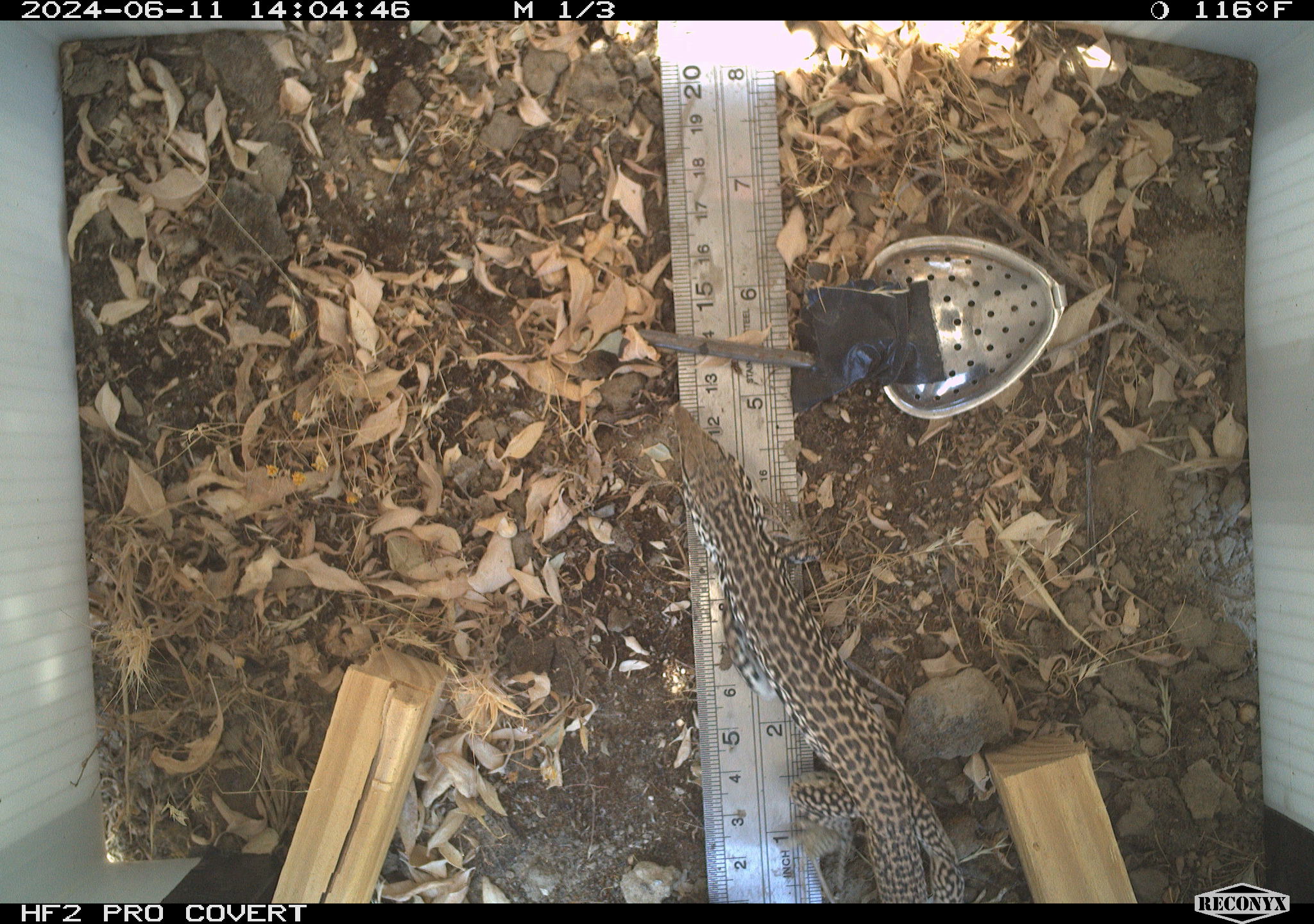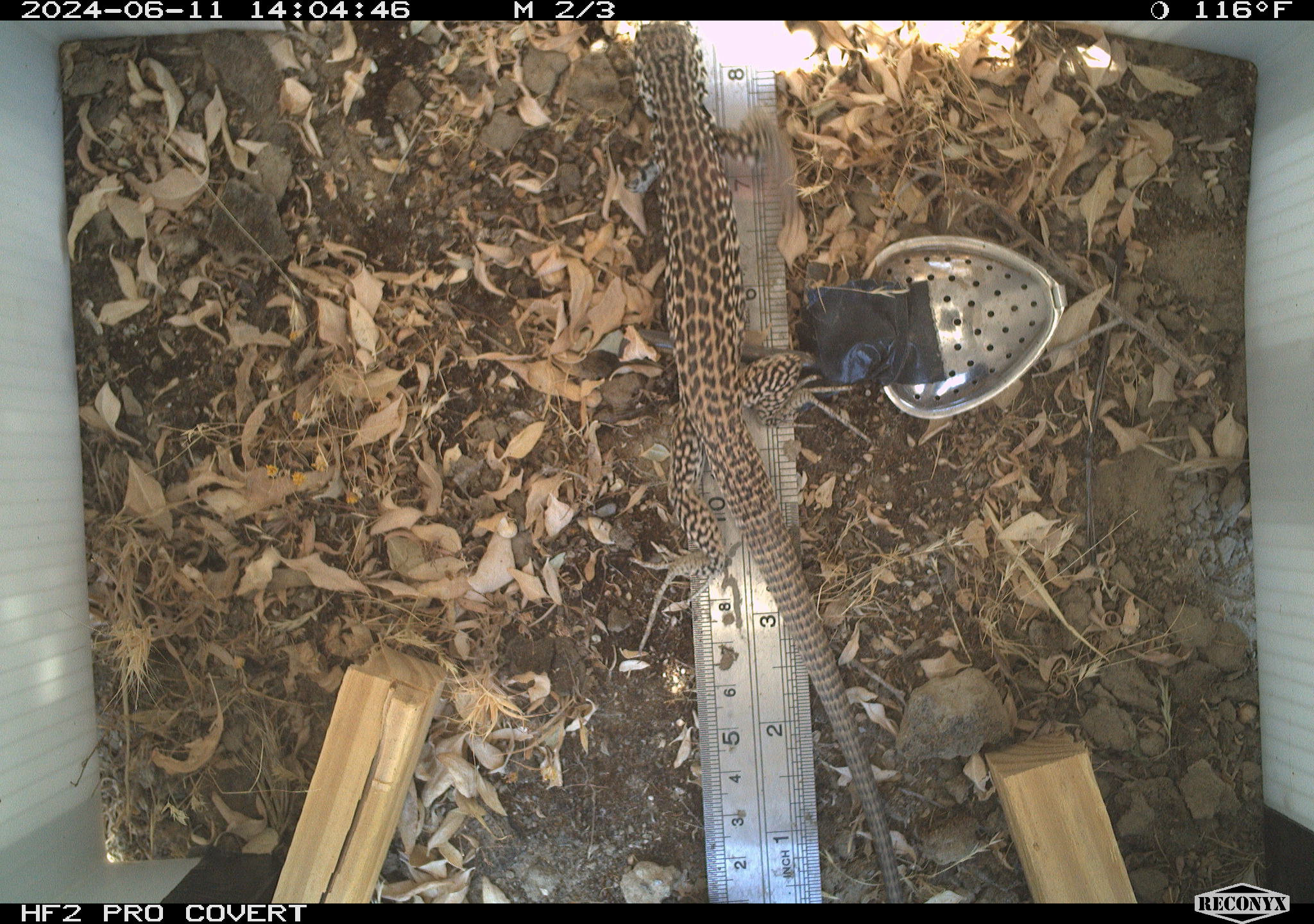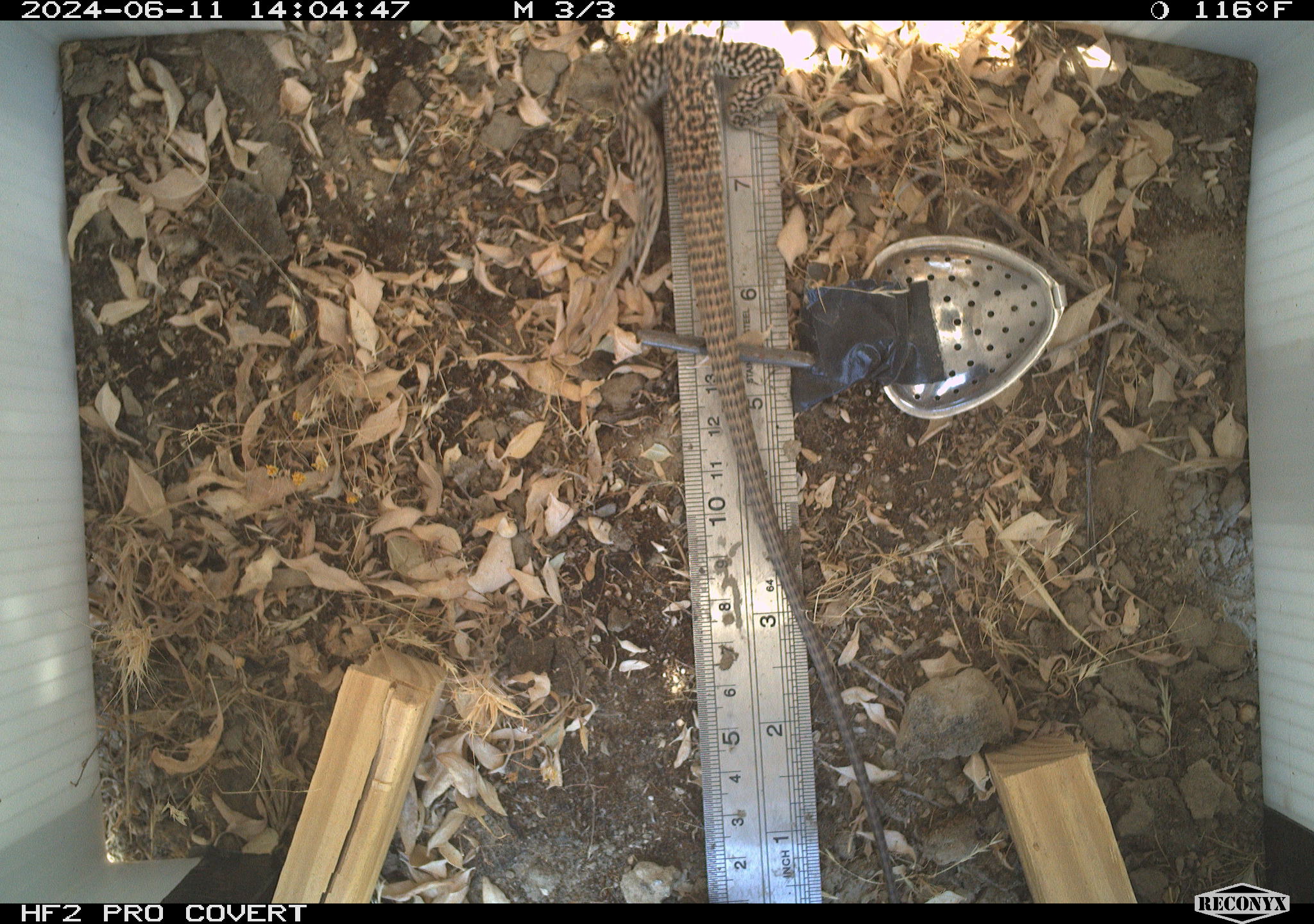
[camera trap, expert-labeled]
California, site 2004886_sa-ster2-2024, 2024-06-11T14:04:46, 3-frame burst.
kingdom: Animalia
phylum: Chordata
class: Reptilia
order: Squamata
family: Teiidae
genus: Aspidoscelis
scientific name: Aspidoscelis tigris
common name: western whiptail